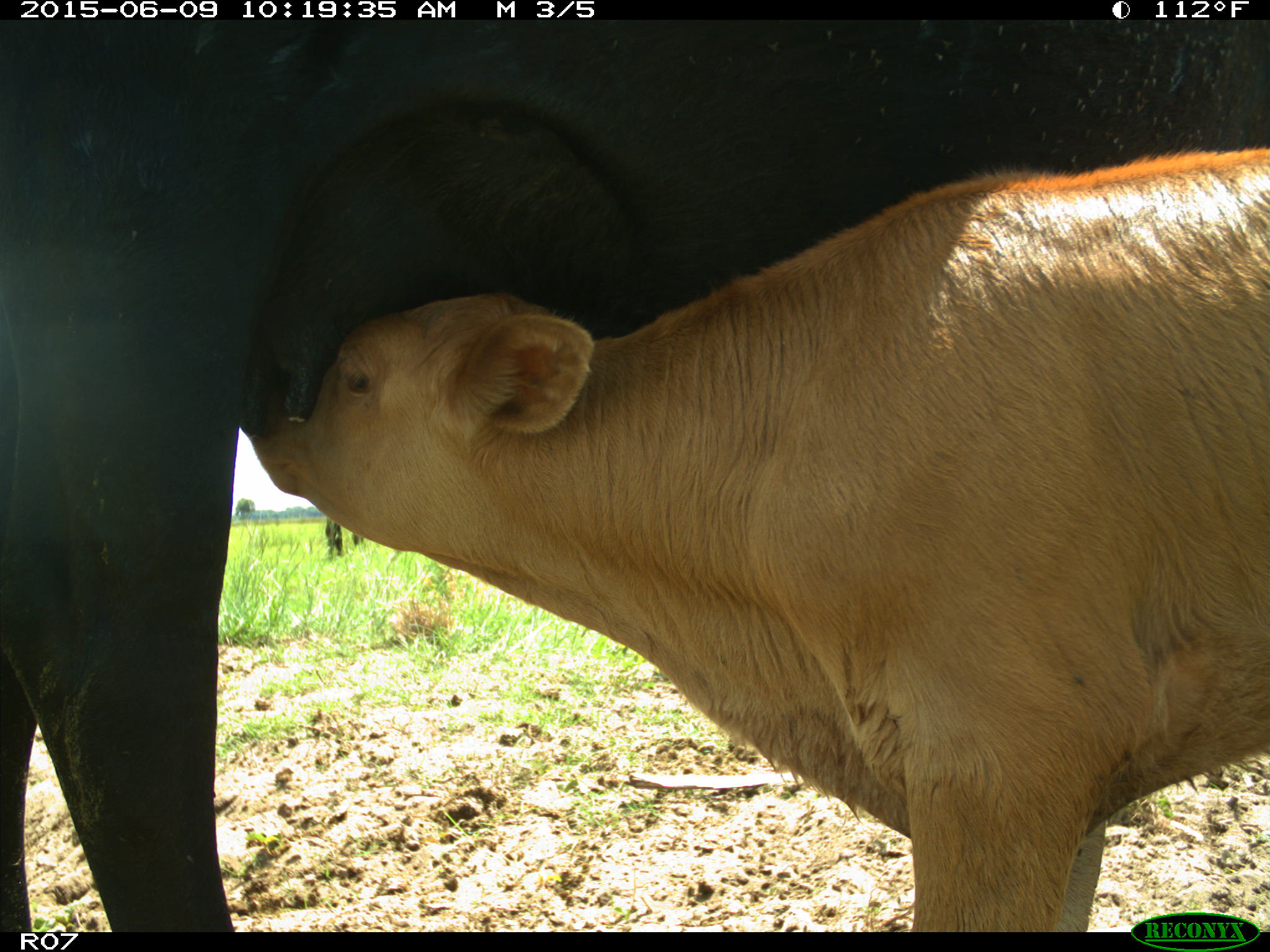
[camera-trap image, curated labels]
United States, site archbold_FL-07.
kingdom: Animalia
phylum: Chordata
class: Mammalia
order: Artiodactyla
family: Bovidae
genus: Bos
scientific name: Bos taurus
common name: domestic cow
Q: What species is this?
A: Bos taurus (domestic cow).